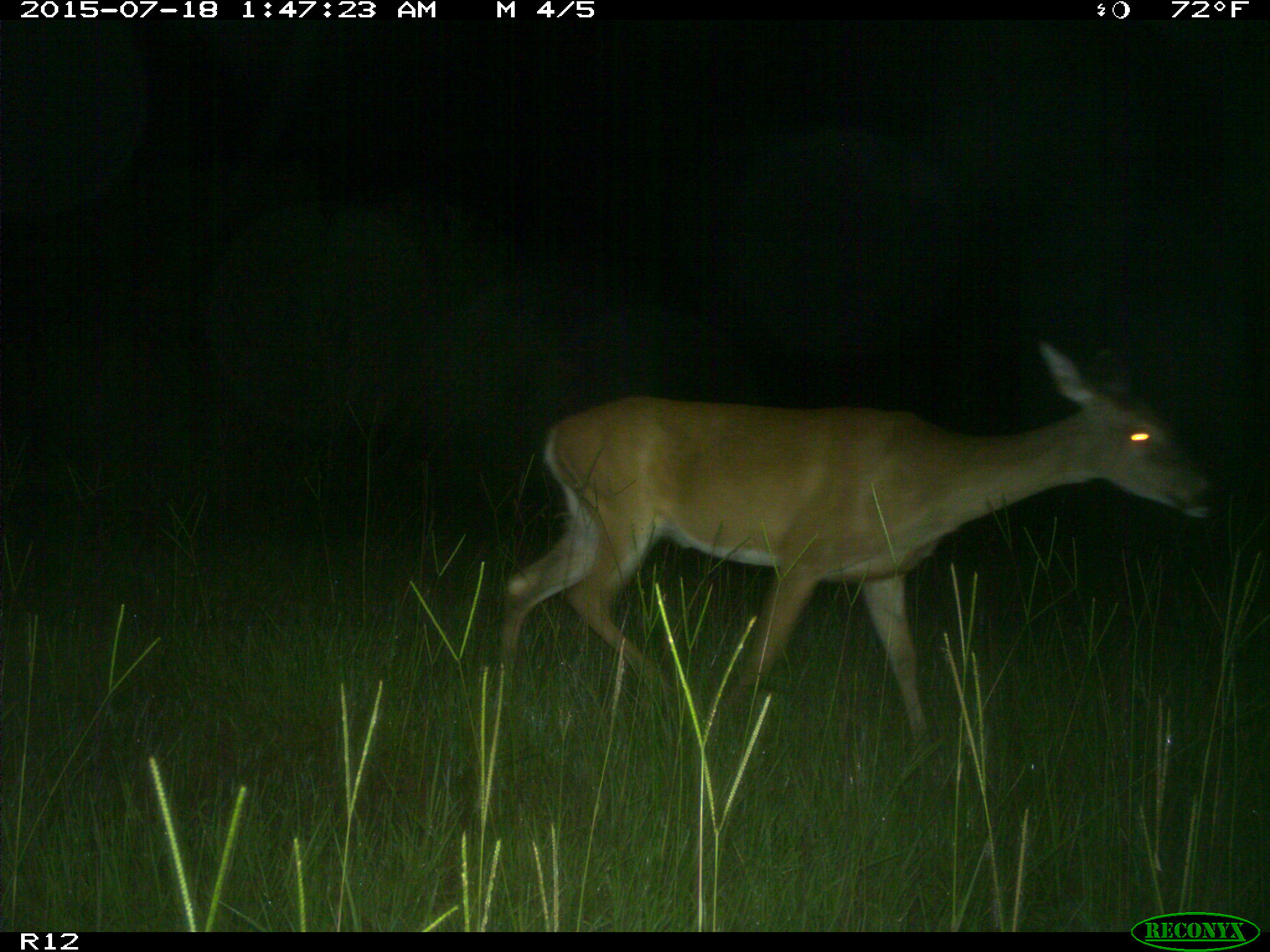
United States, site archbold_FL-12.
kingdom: Animalia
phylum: Chordata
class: Mammalia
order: Artiodactyla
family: Cervidae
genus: Odocoileus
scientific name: Odocoileus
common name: deer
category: unidentified deer